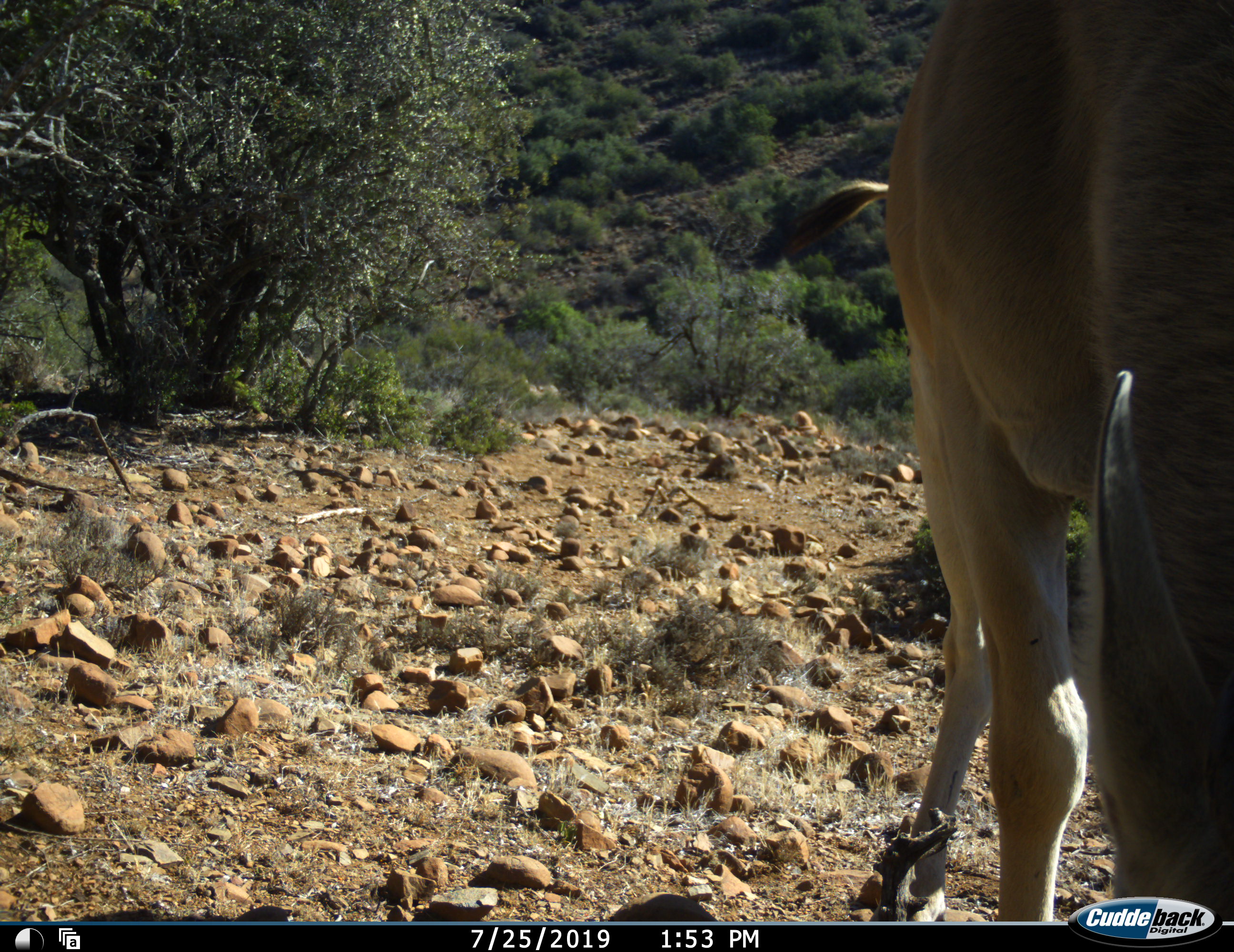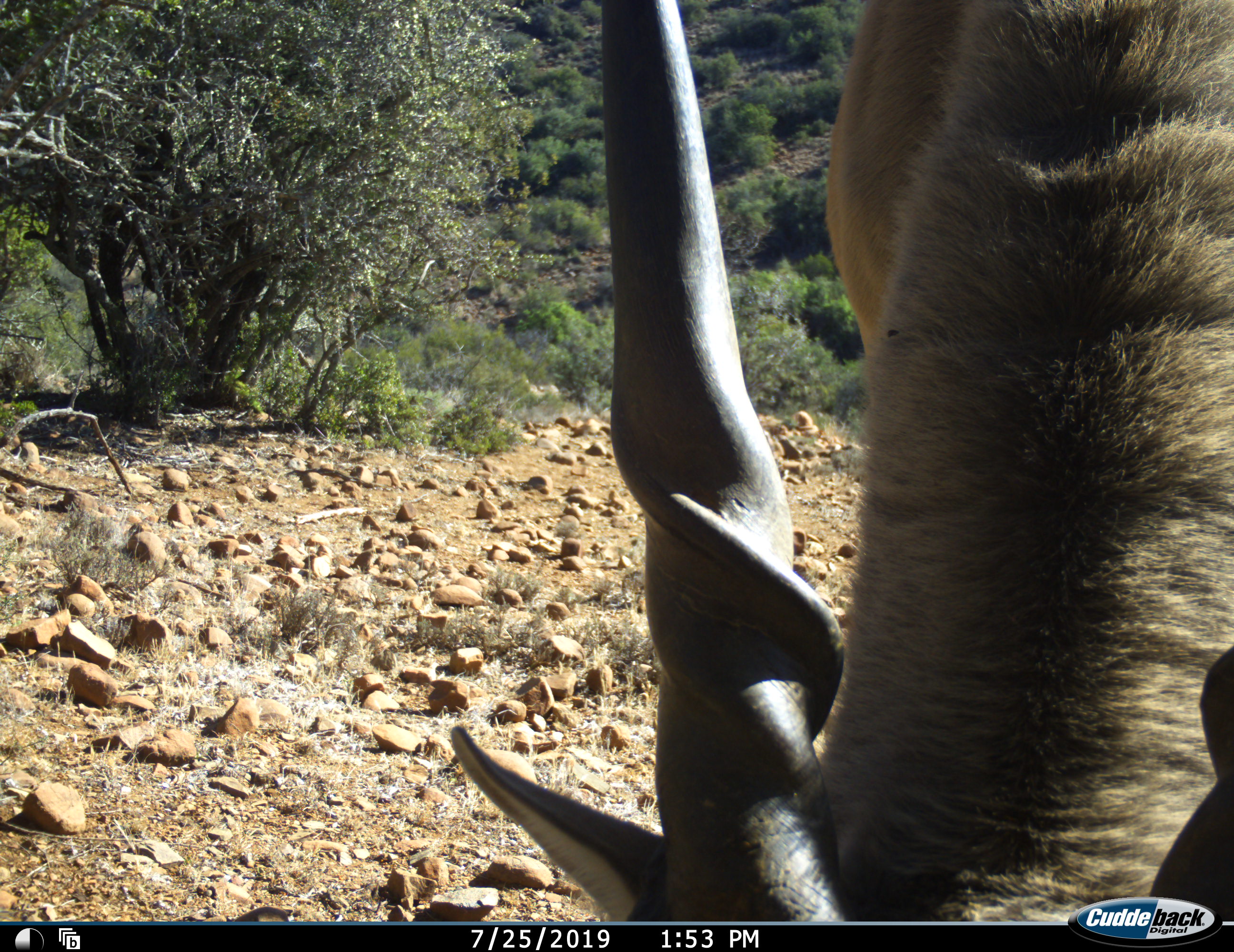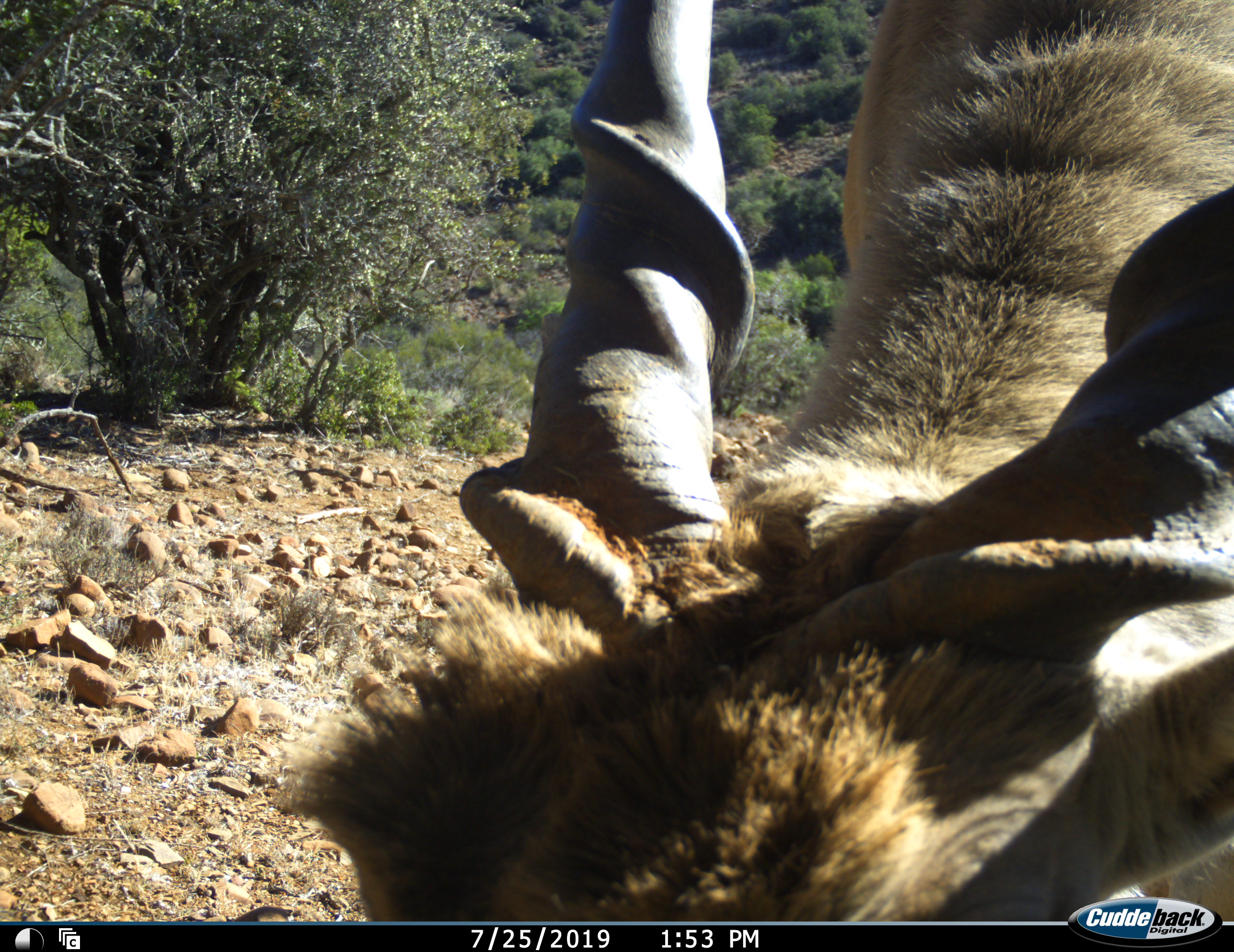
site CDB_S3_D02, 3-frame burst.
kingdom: Animalia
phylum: Chordata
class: Mammalia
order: Artiodactyla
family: Bovidae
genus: Tragelaphus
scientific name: Tragelaphus oryx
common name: eland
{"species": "eland (Tragelaphus oryx)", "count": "1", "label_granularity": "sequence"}